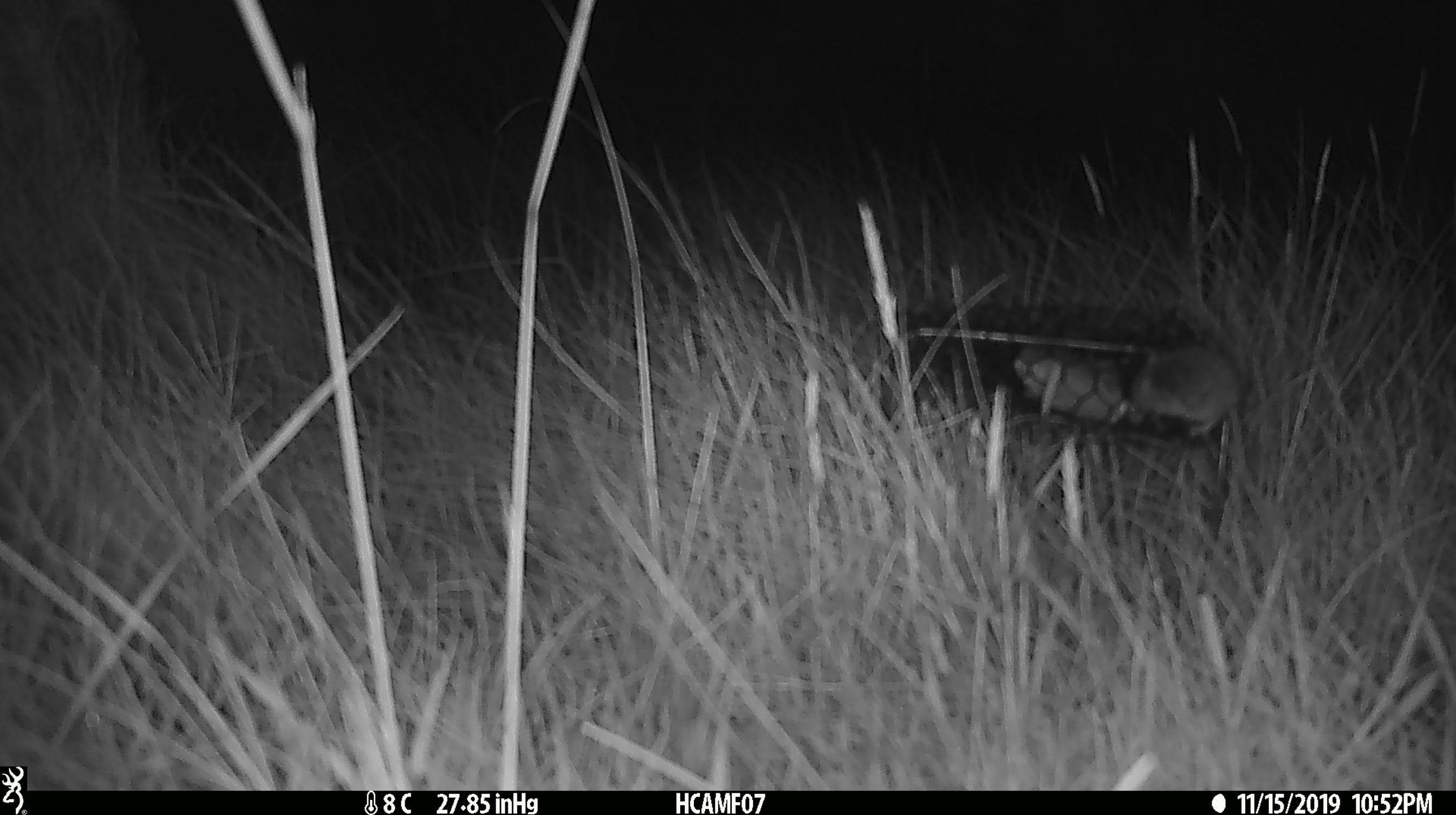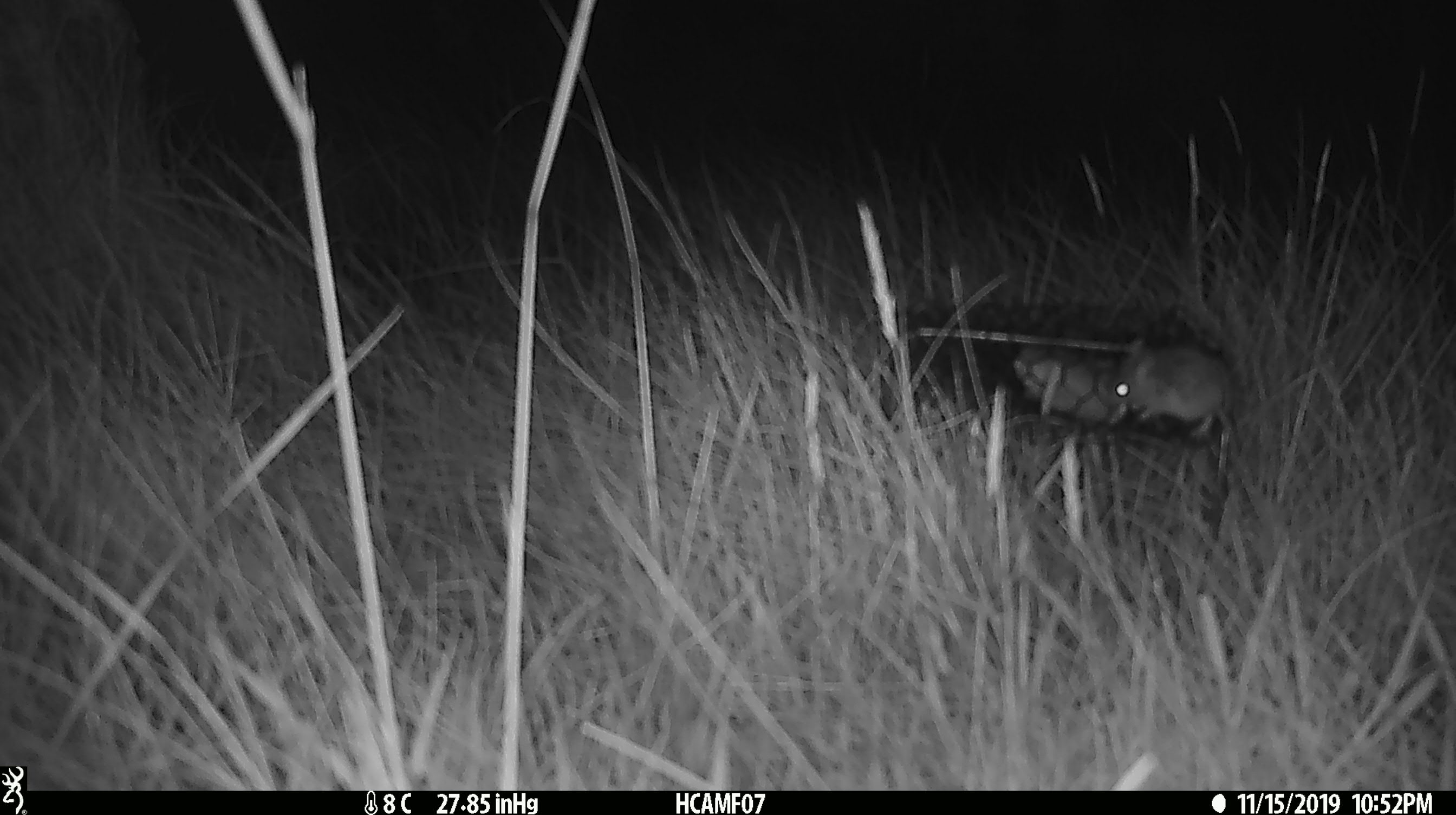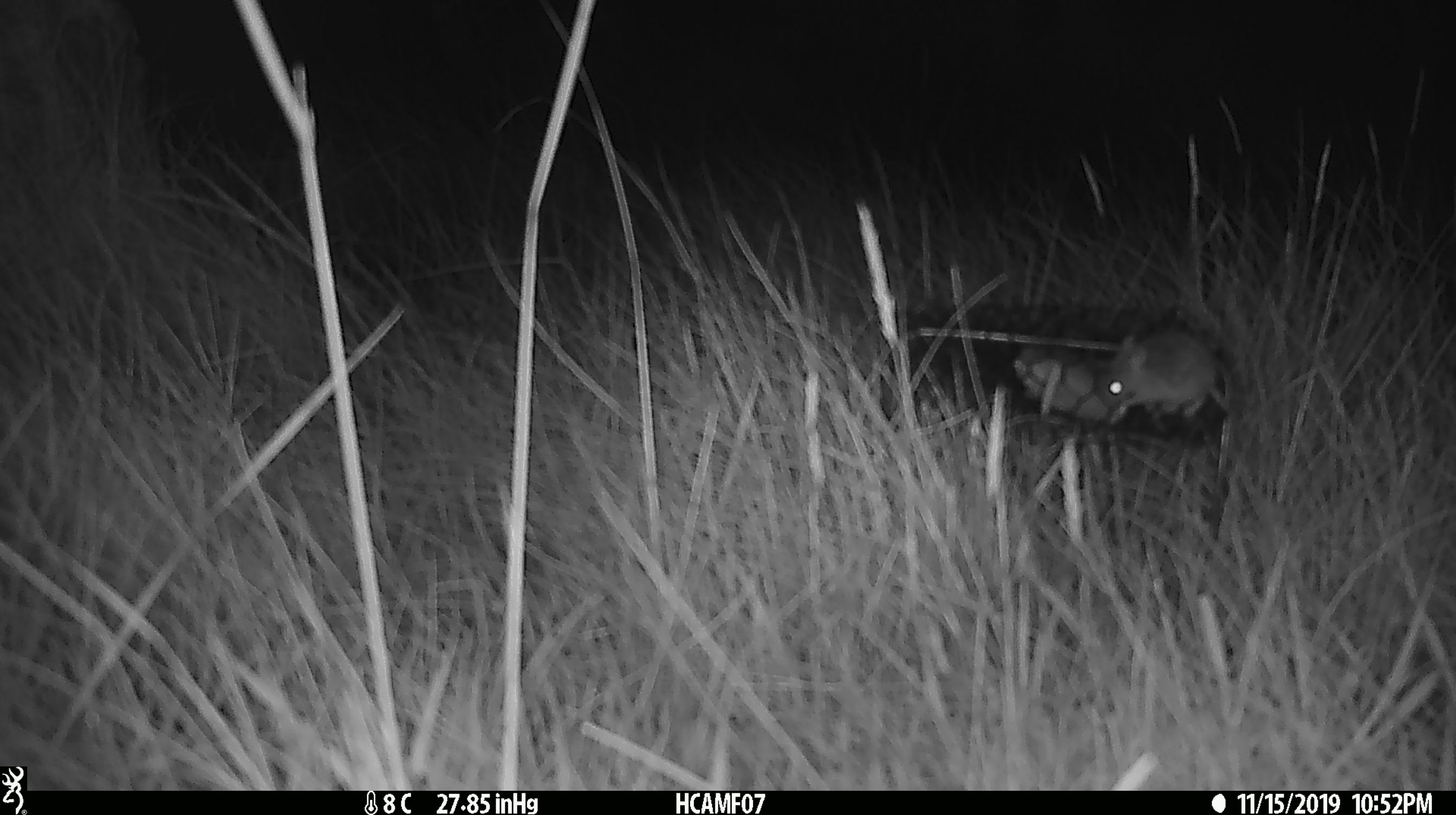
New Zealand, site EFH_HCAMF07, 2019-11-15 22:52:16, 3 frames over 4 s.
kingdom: Animalia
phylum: Chordata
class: Mammalia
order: Rodentia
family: Muridae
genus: Mus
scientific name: Mus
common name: mouse